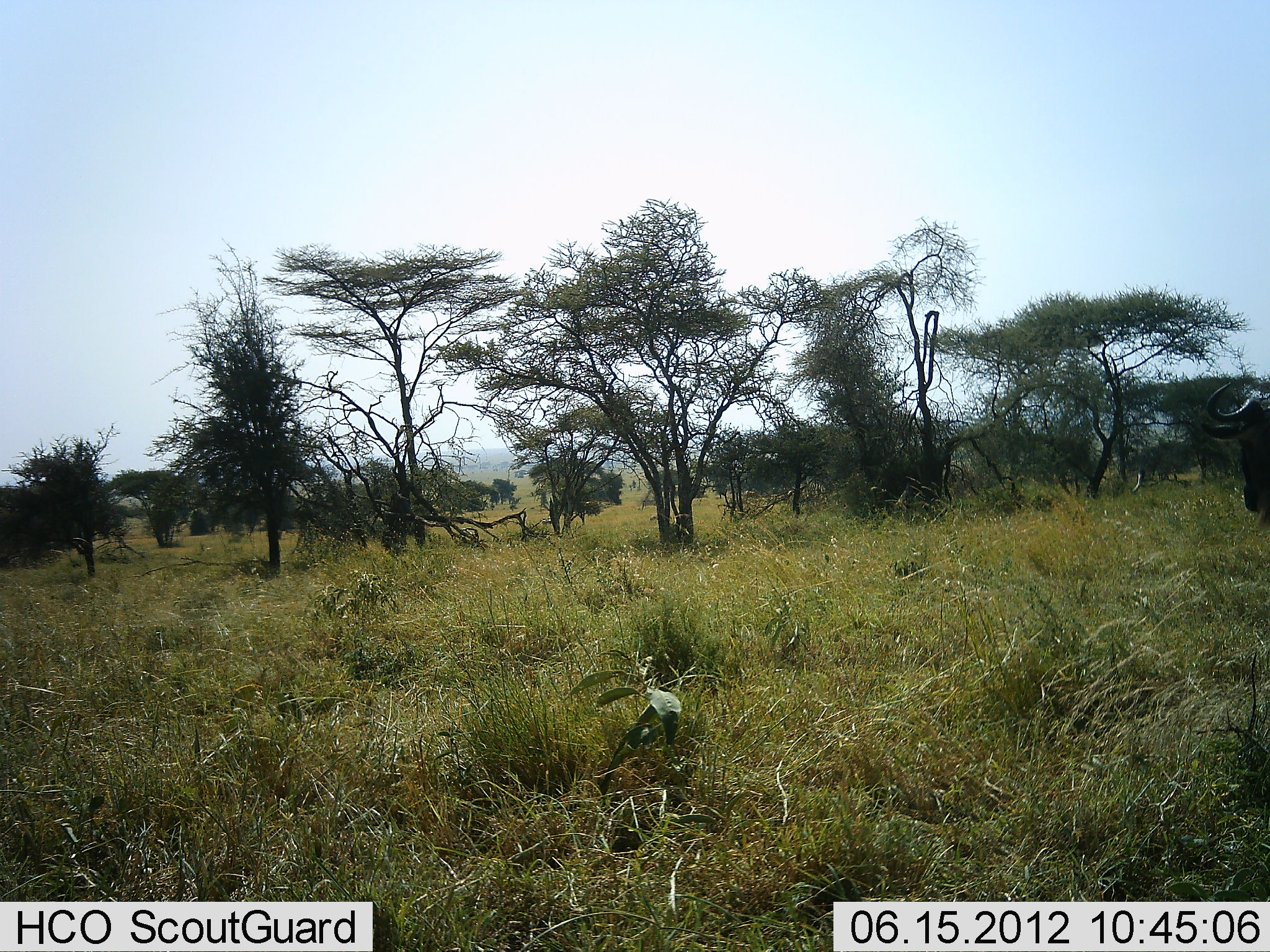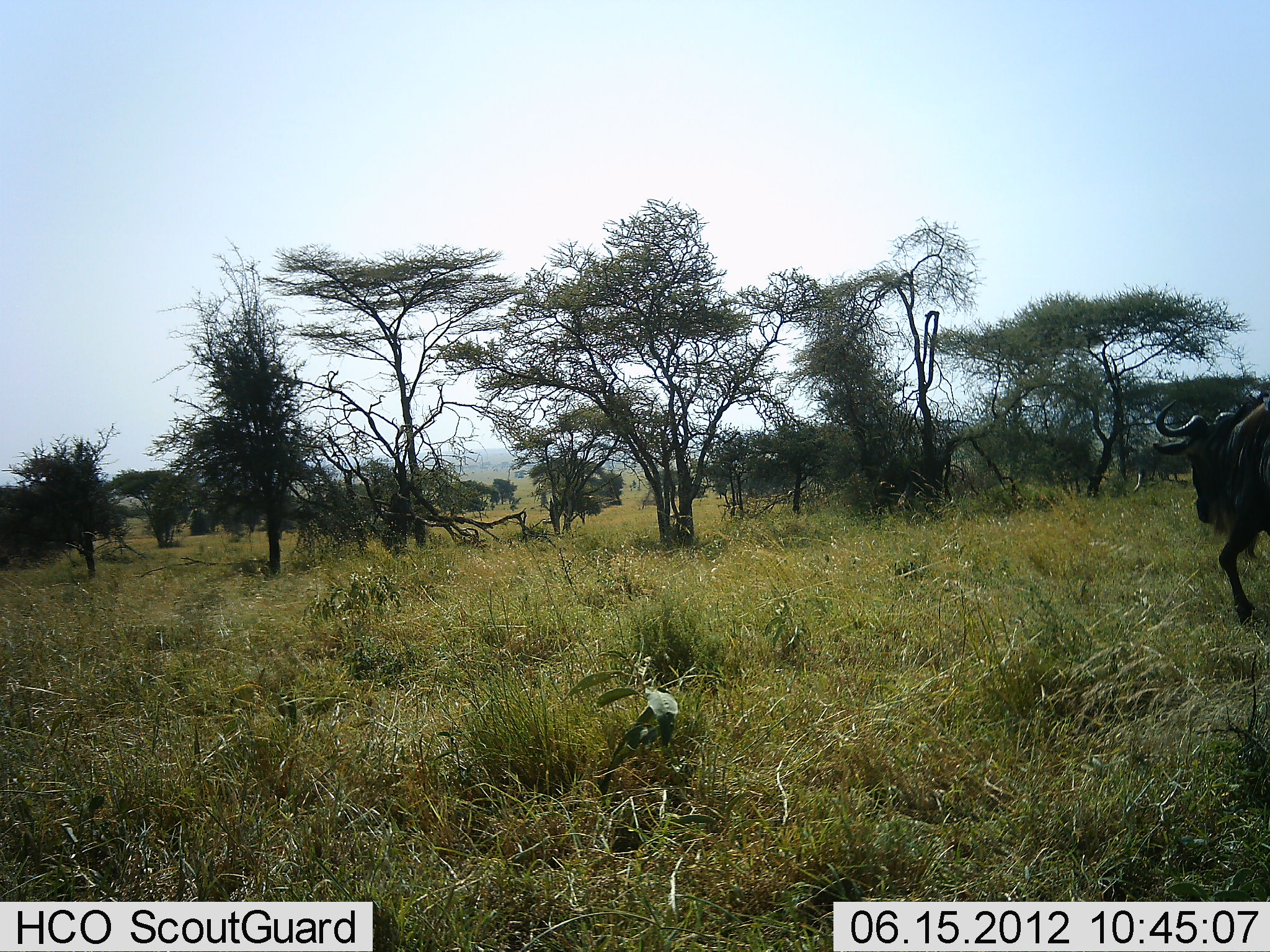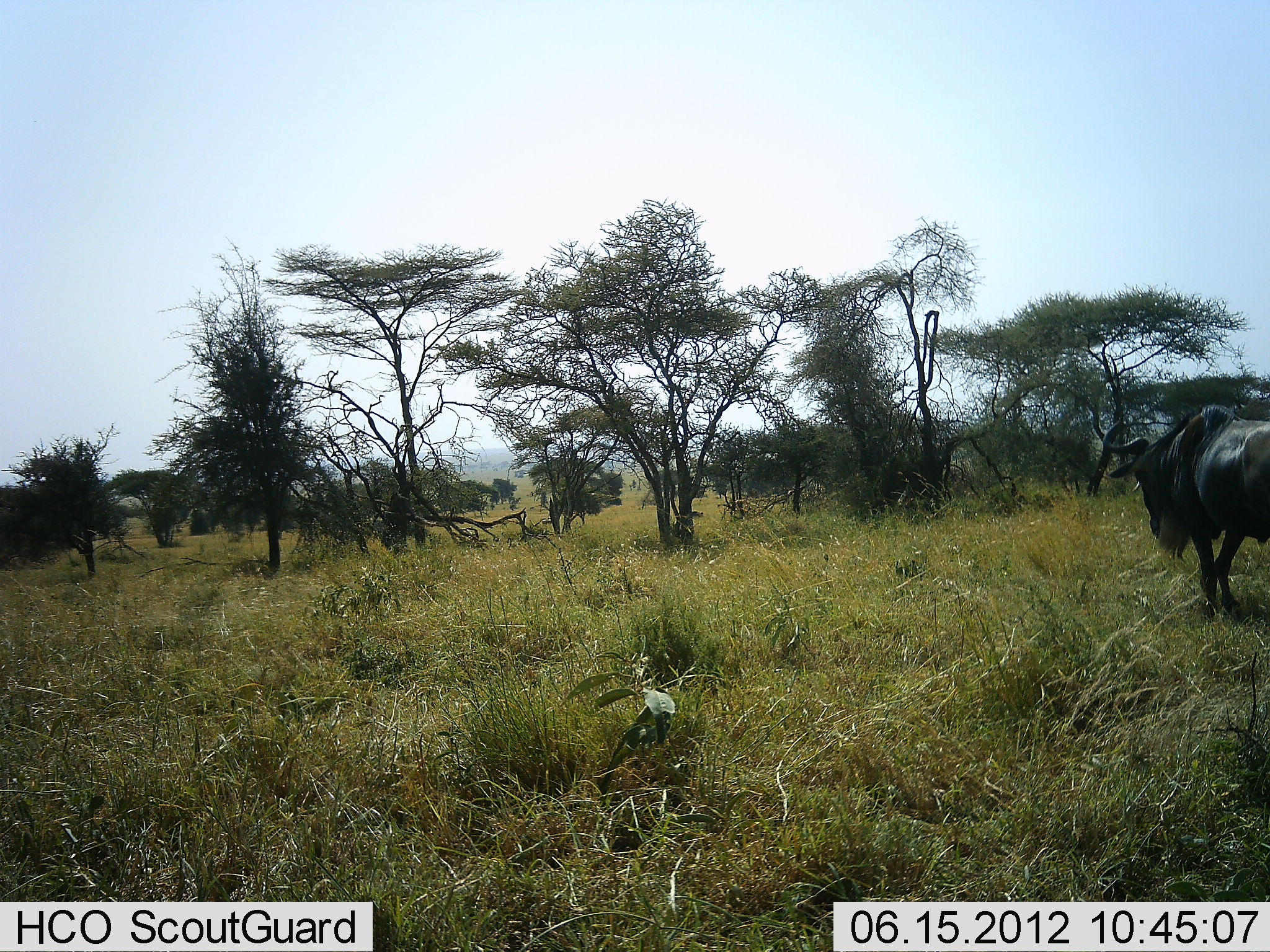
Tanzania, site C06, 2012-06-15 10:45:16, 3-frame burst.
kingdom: Animalia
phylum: Chordata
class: Mammalia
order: Artiodactyla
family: Bovidae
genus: Connochaetes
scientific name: Connochaetes taurinus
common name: blue wildebeest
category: wildebeest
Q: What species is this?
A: Wildebeest (blue wildebeest) (Connochaetes taurinus).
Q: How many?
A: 1.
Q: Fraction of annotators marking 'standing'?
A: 0%.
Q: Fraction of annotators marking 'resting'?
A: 0%.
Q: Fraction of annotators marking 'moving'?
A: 100%.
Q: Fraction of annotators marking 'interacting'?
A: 0%.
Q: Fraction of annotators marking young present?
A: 0%.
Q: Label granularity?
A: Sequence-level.